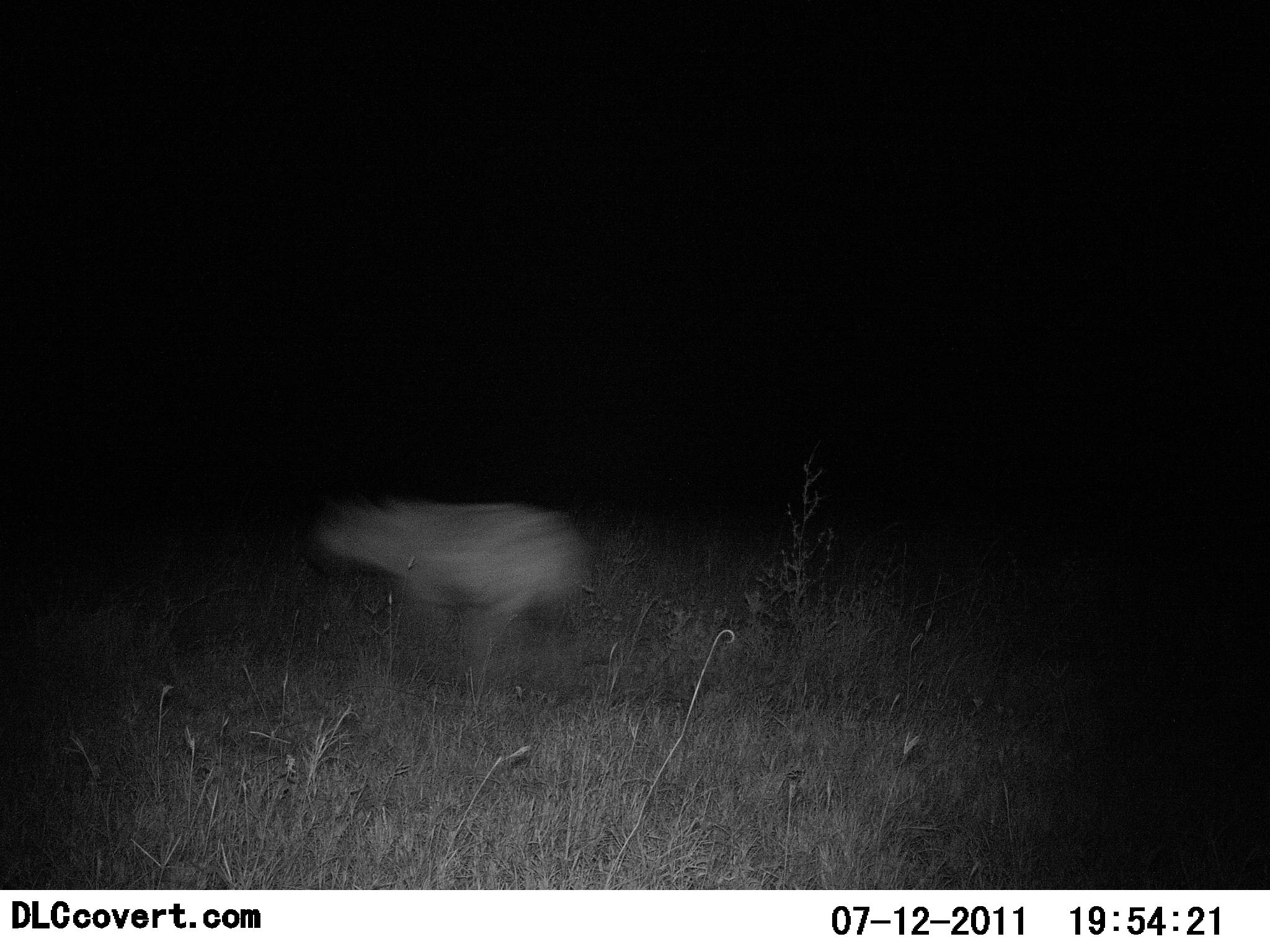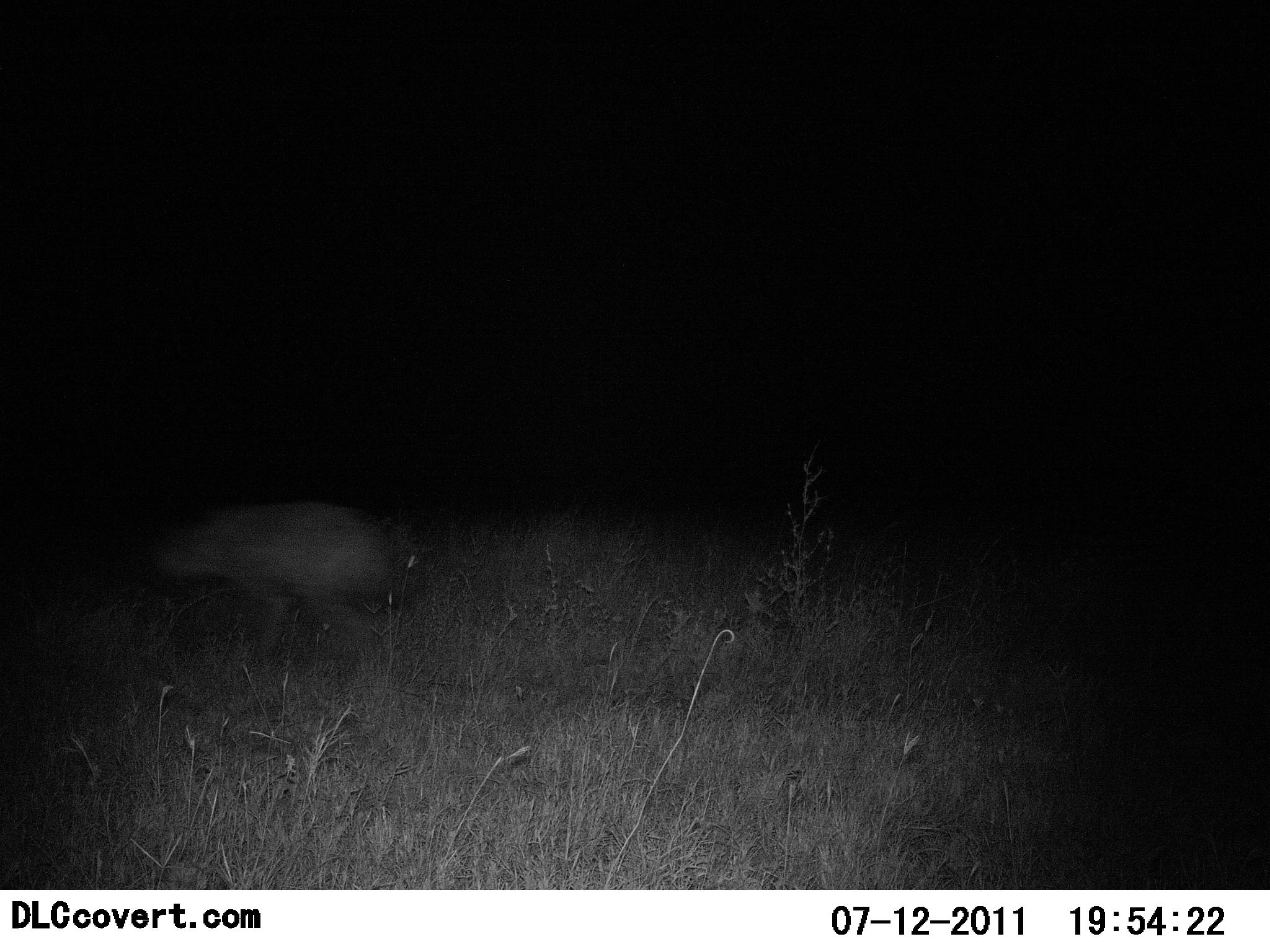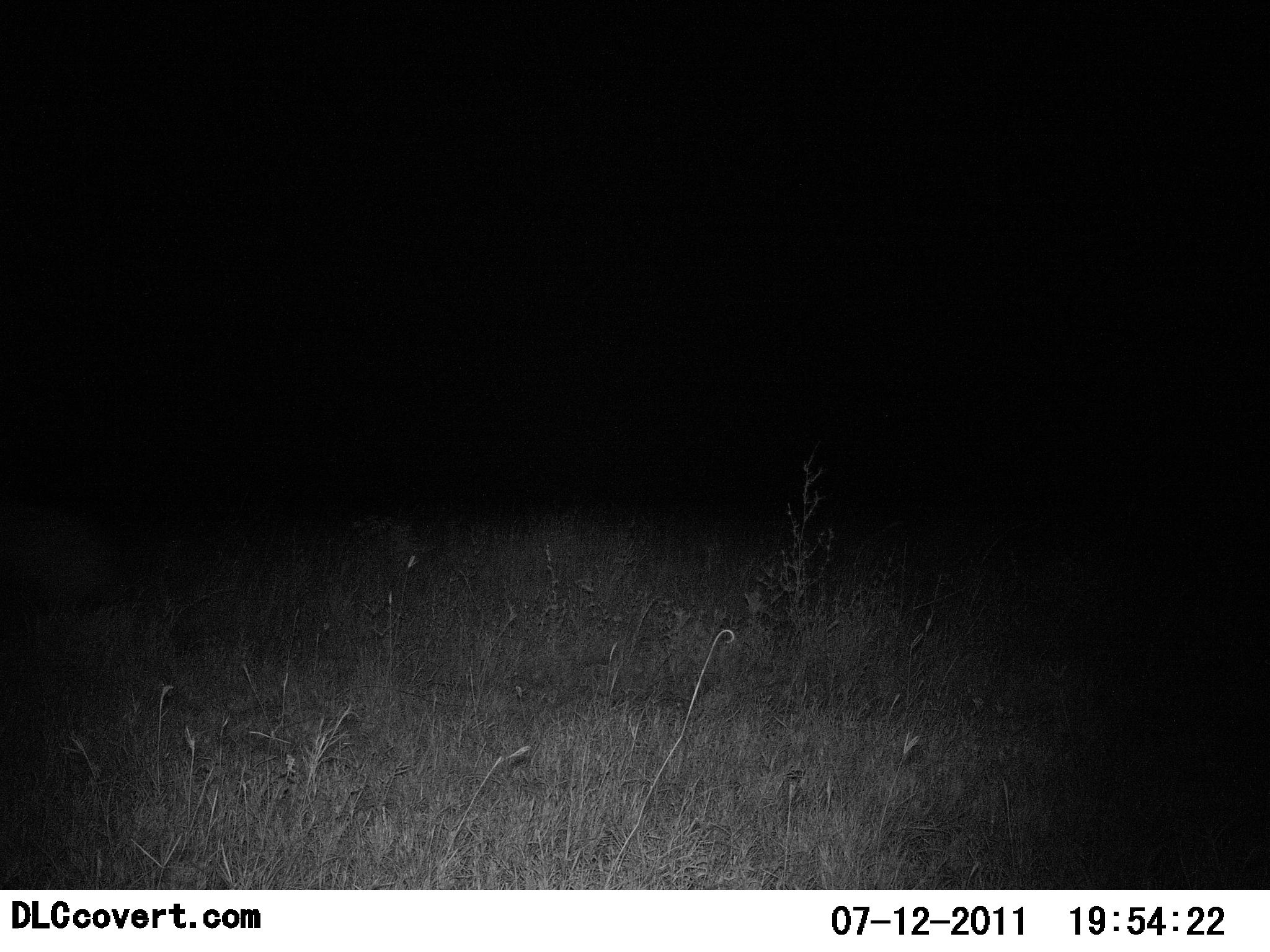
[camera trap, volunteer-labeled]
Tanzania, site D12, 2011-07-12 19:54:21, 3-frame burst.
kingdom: Animalia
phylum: Chordata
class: Mammalia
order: Carnivora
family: Hyaenidae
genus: Crocuta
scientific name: Crocuta crocuta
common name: spotted hyena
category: hyenaspotted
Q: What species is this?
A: Hyenaspotted (spotted hyena) (Crocuta crocuta).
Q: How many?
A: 1.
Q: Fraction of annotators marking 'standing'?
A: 10%.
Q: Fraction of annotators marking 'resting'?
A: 0%.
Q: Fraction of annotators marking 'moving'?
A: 100%.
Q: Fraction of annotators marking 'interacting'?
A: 0%.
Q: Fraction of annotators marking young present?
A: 0%.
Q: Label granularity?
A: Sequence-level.